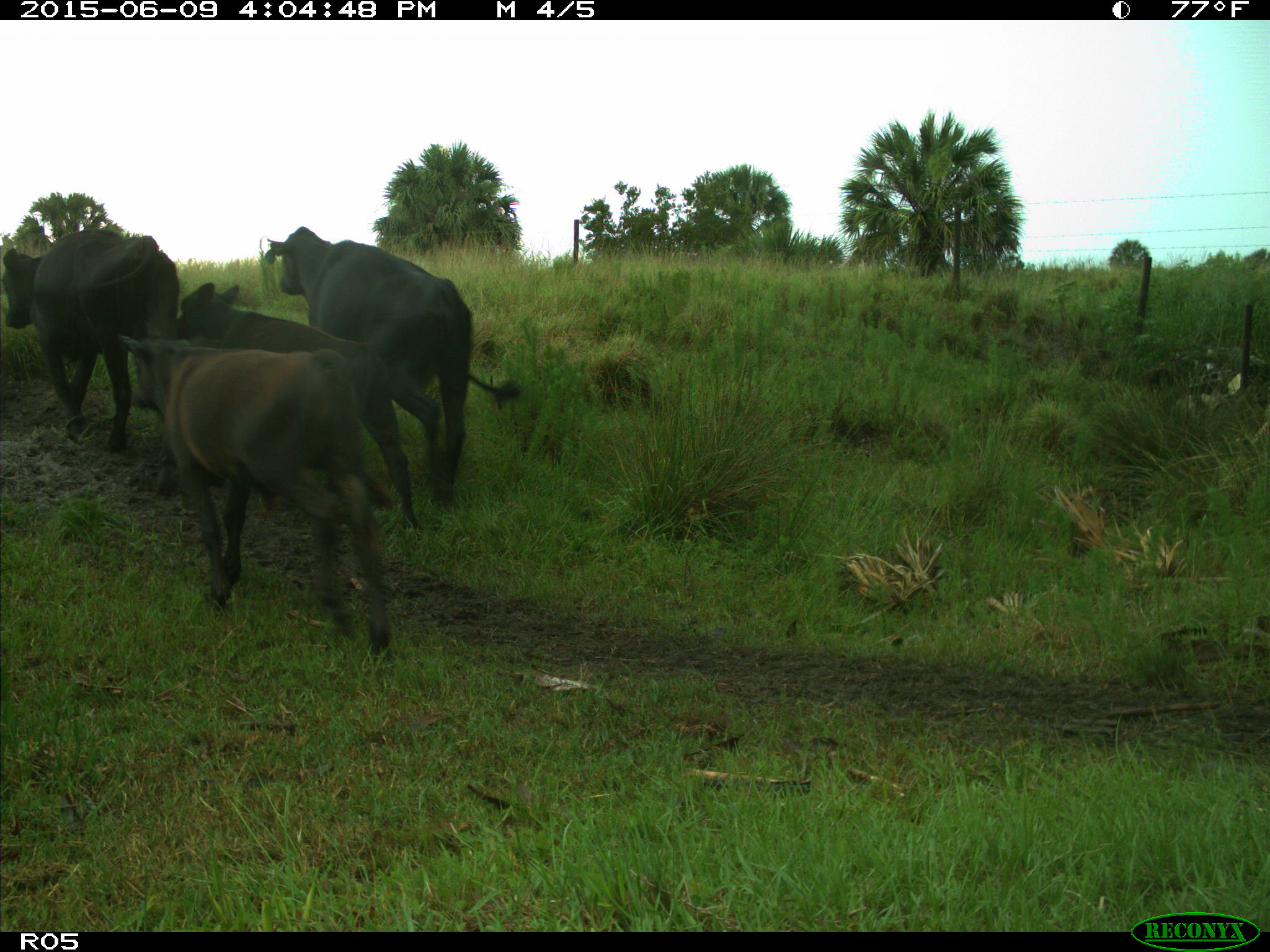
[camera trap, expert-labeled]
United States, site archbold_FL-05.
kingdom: Animalia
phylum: Chordata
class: Mammalia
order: Artiodactyla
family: Bovidae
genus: Bos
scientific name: Bos taurus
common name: domestic cow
Bos taurus (domestic cow).